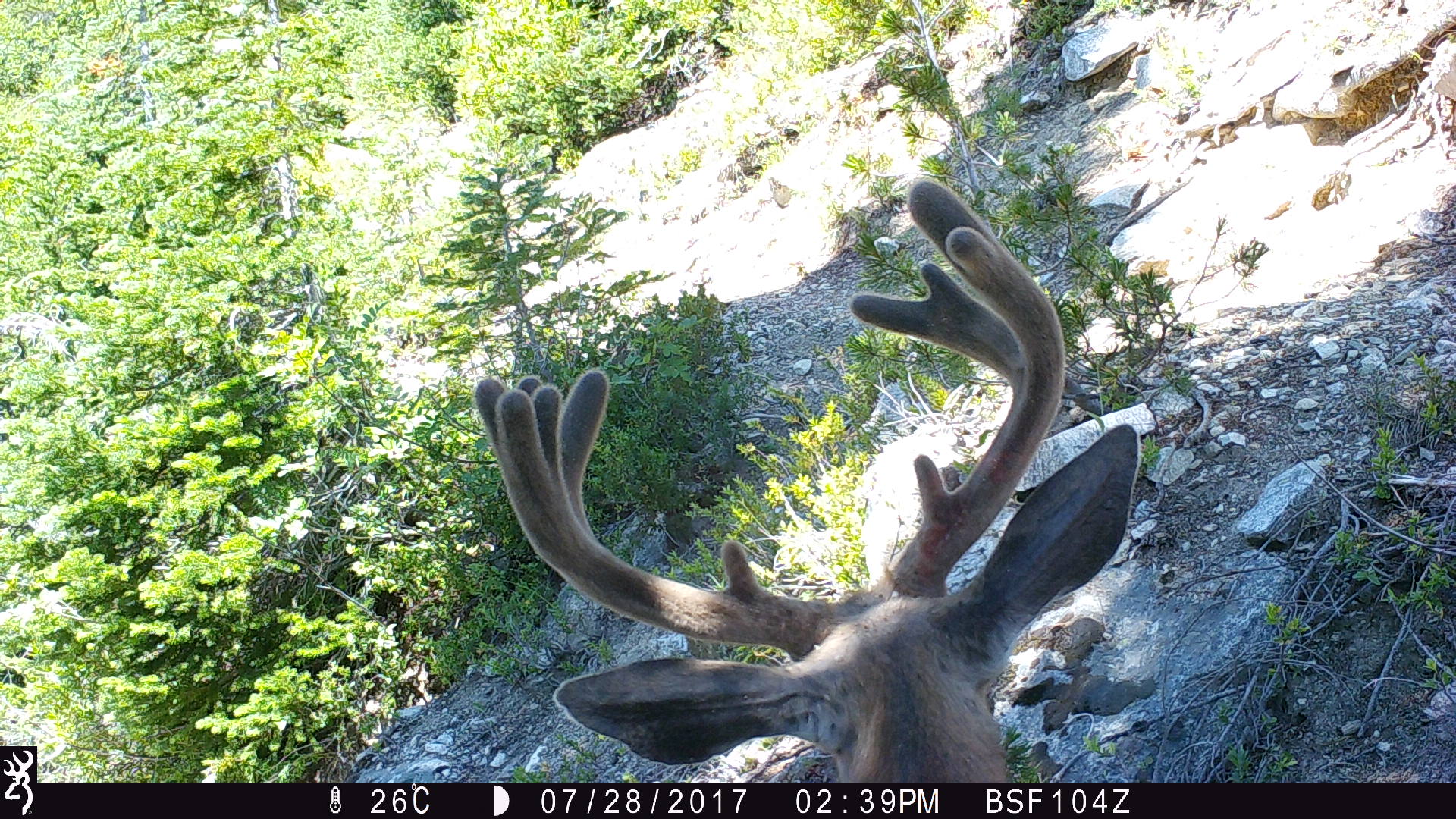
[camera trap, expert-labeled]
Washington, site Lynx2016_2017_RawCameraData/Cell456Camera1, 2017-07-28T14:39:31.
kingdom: Animalia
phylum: Chordata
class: Mammalia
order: Artiodactyla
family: Cervidae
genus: Odocoileus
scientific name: Odocoileus hemionus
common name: mule deer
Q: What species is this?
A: Odocoileus hemionus (mule deer).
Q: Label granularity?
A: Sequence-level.